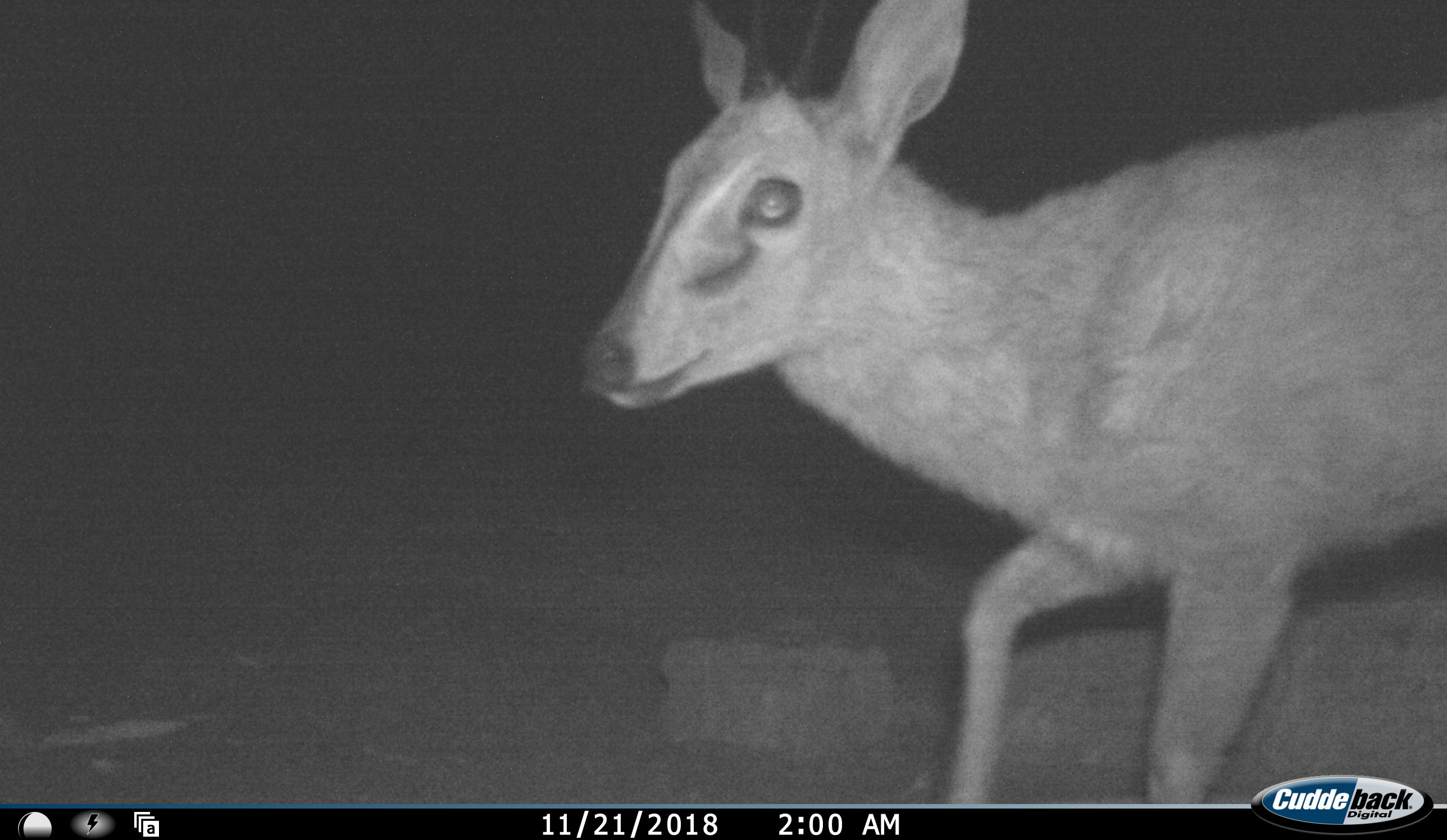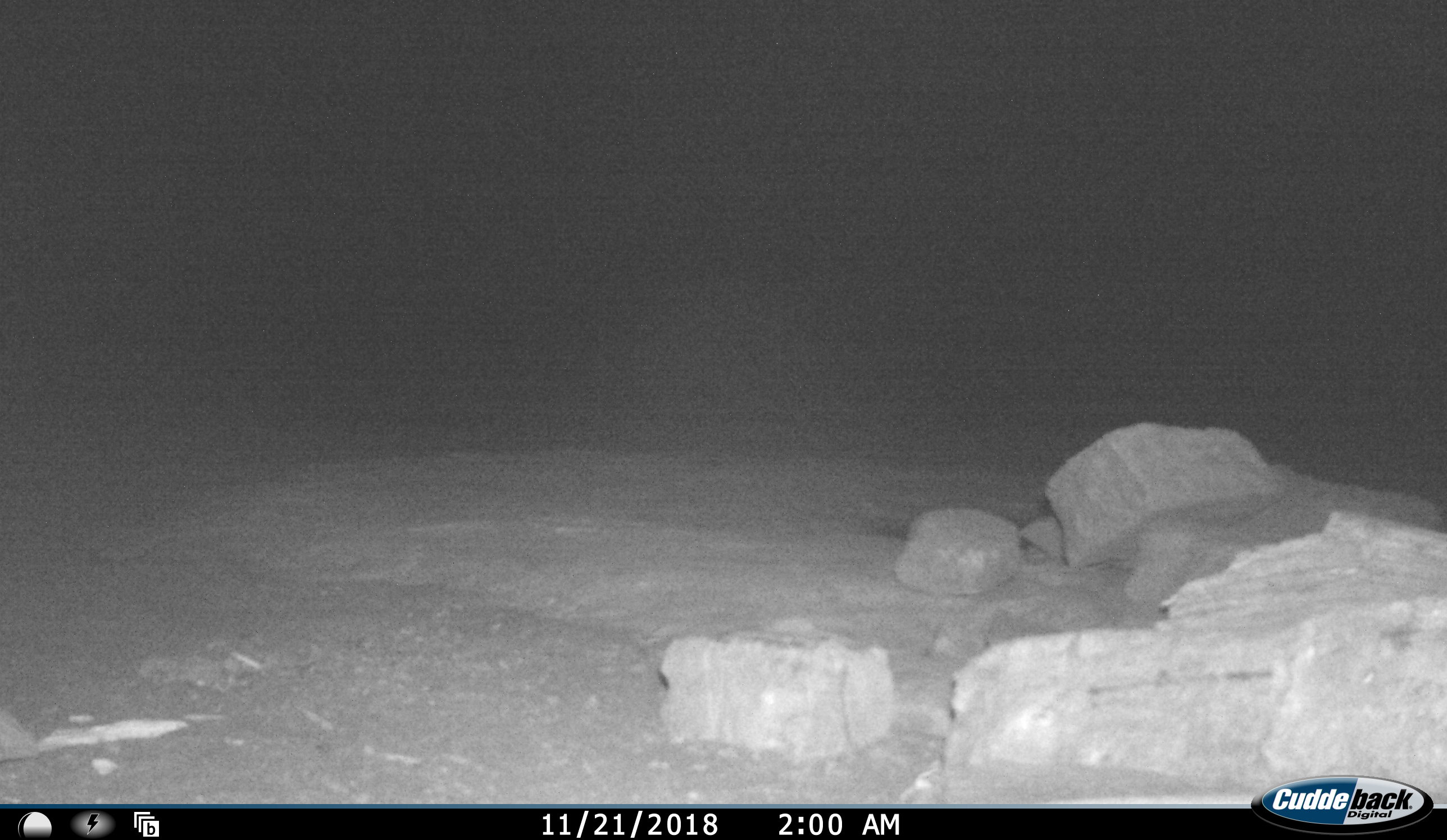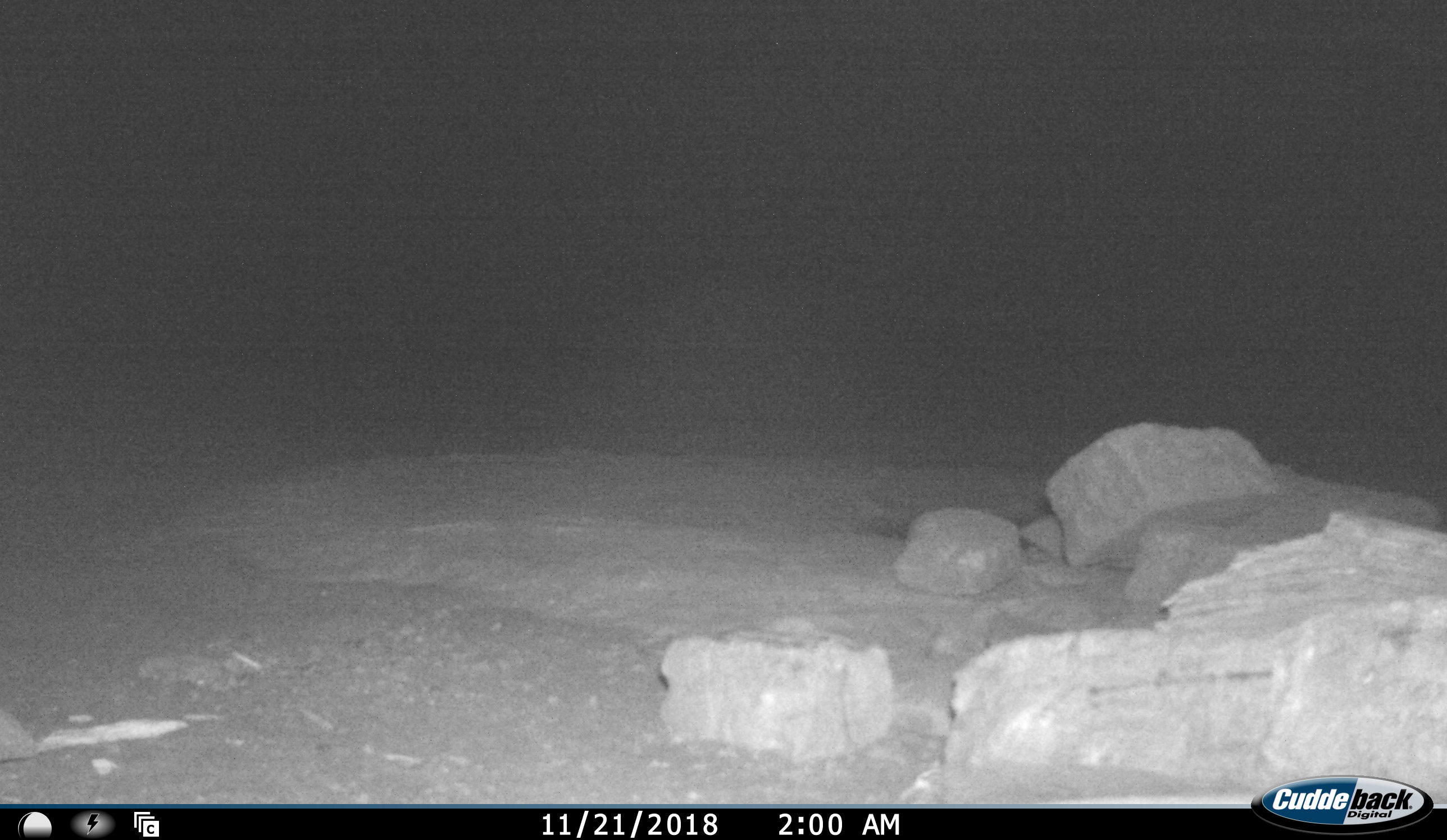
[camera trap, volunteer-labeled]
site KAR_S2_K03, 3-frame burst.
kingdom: Animalia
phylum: Chordata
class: Mammalia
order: Artiodactyla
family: Bovidae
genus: Sylvicapra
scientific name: Sylvicapra grimmia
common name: common duiker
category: duikercommongrey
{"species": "duikercommongrey (common duiker) (Sylvicapra grimmia)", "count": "1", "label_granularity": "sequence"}